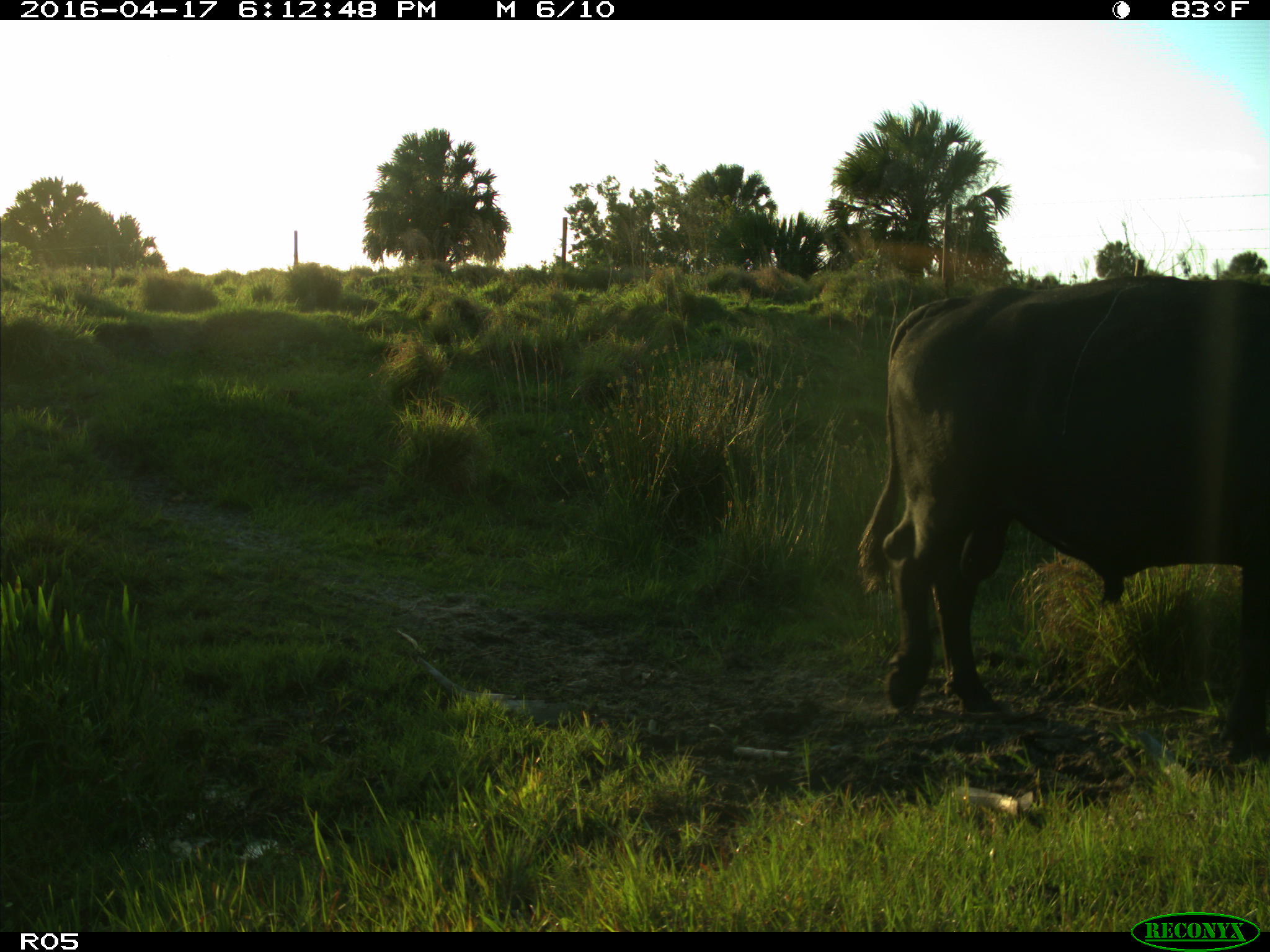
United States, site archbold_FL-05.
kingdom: Animalia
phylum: Chordata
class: Mammalia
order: Artiodactyla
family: Bovidae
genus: Bos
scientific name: Bos taurus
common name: domestic cow